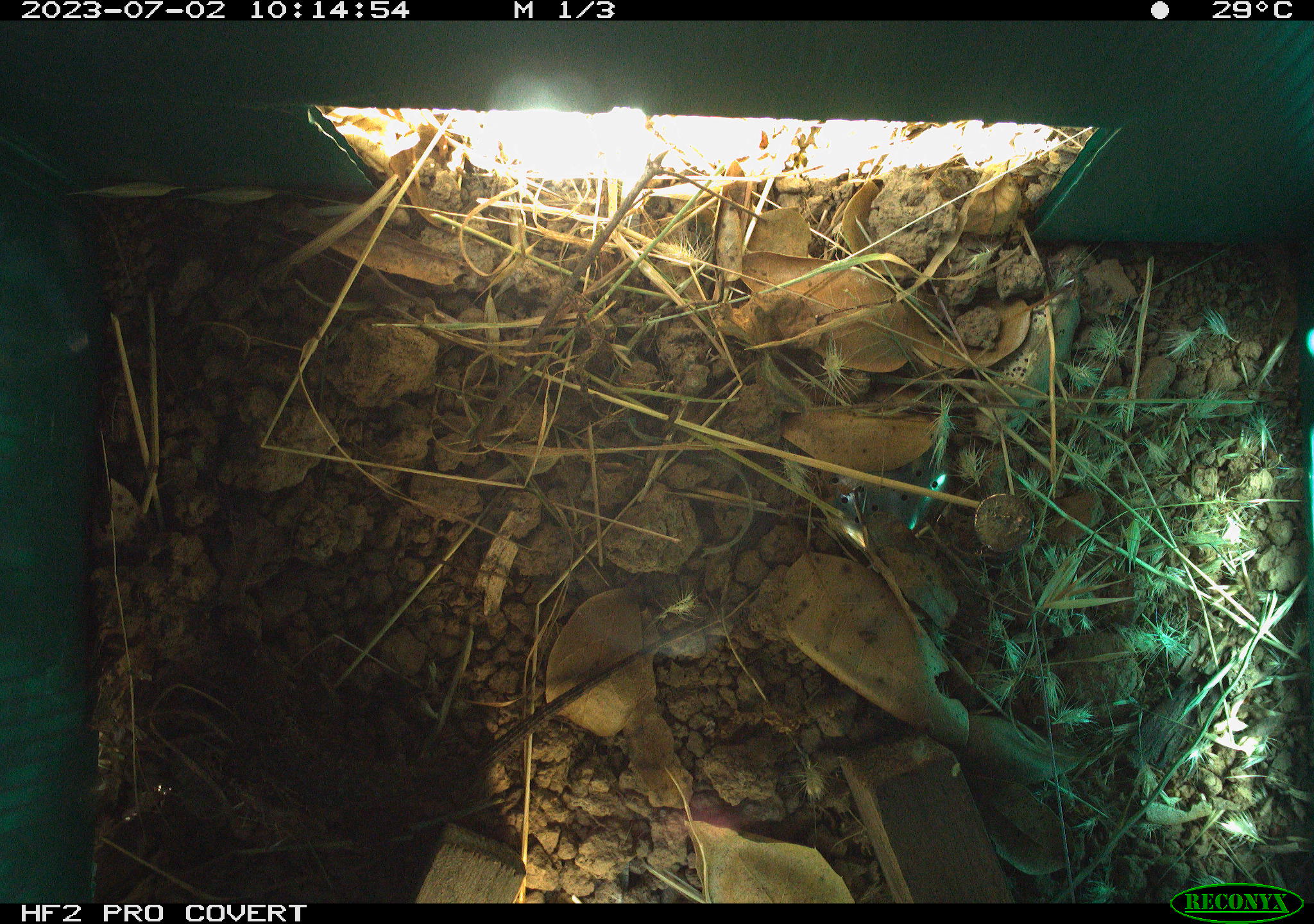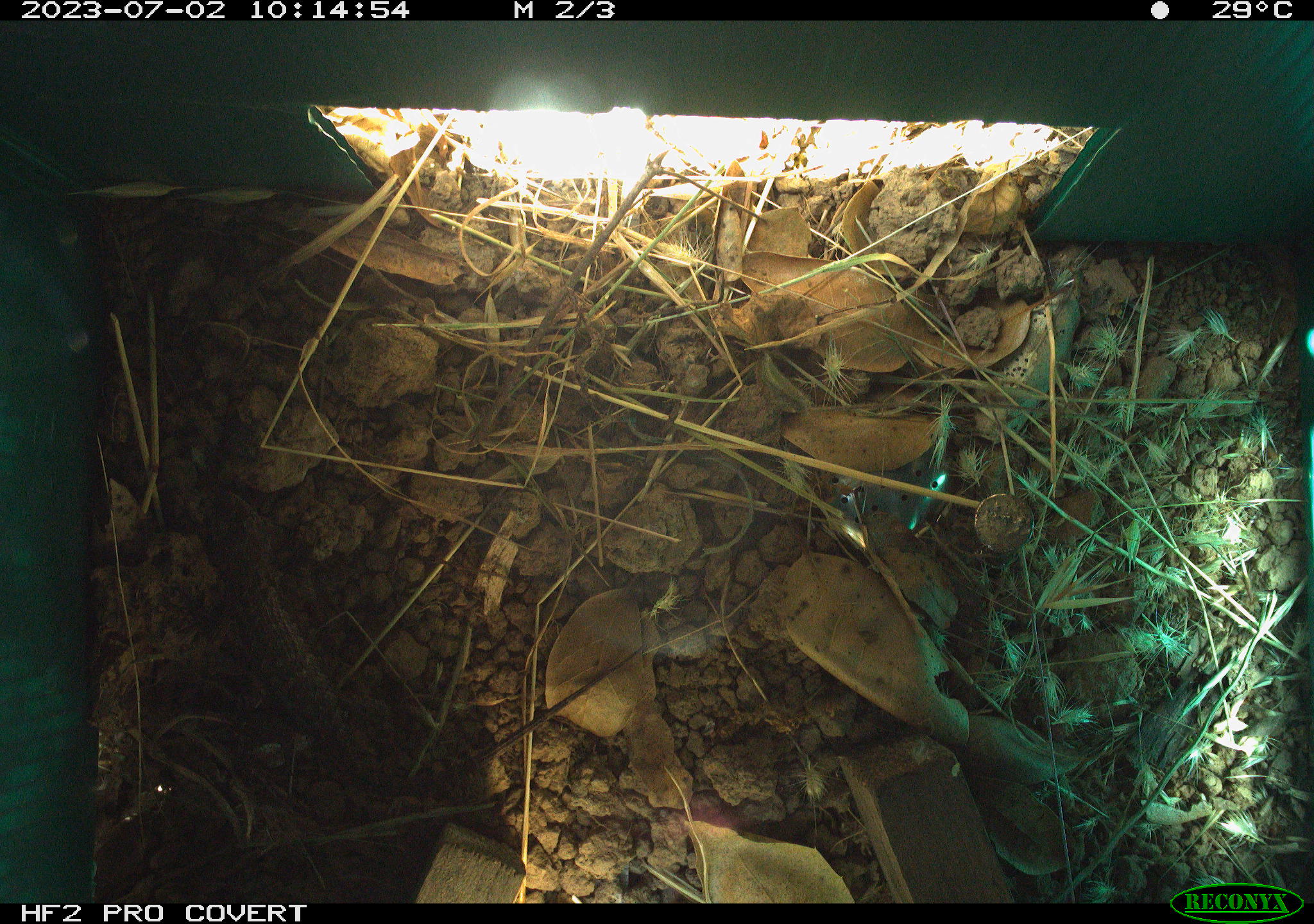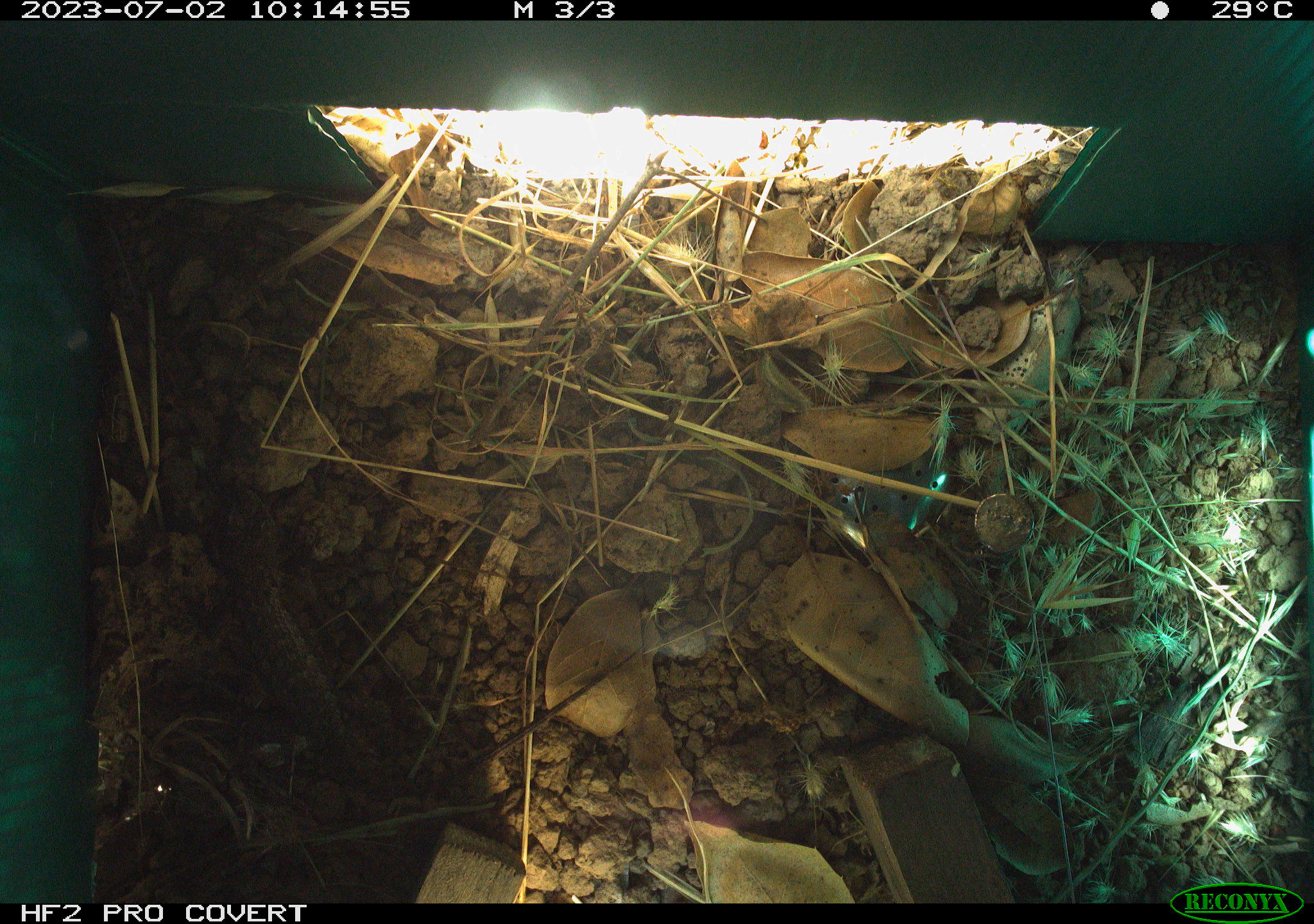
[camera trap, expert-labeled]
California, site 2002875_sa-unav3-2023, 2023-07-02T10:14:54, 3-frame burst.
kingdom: Animalia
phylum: Chordata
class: Reptilia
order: Squamata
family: Phrynosomatidae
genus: Sceloporus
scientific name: Sceloporus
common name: spiny lizards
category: sceloporus species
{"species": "sceloporus species (spiny lizards) (Sceloporus)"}